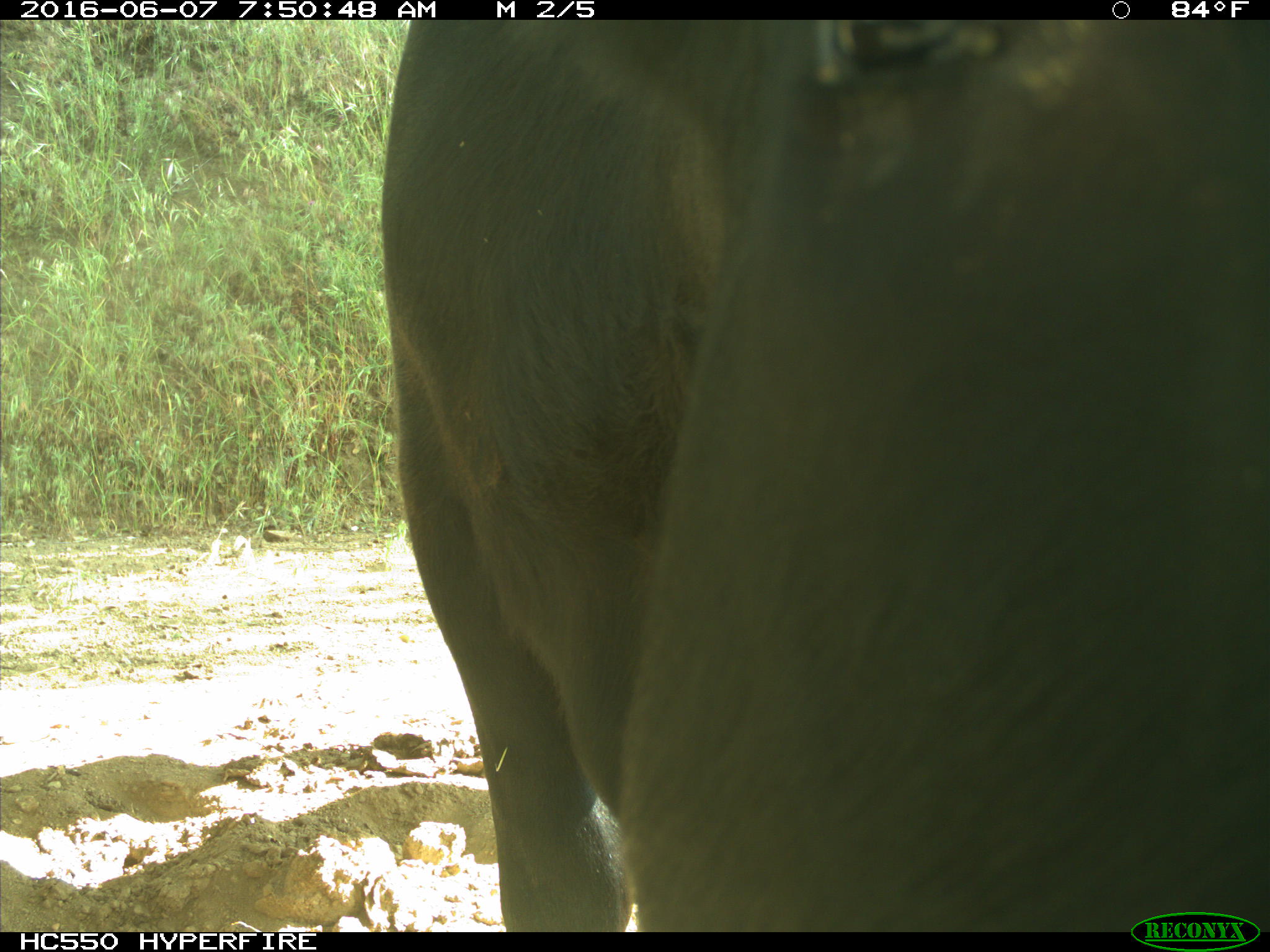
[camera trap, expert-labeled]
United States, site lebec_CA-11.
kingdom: Animalia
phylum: Chordata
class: Mammalia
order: Artiodactyla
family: Bovidae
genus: Bos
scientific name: Bos taurus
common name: domestic cow